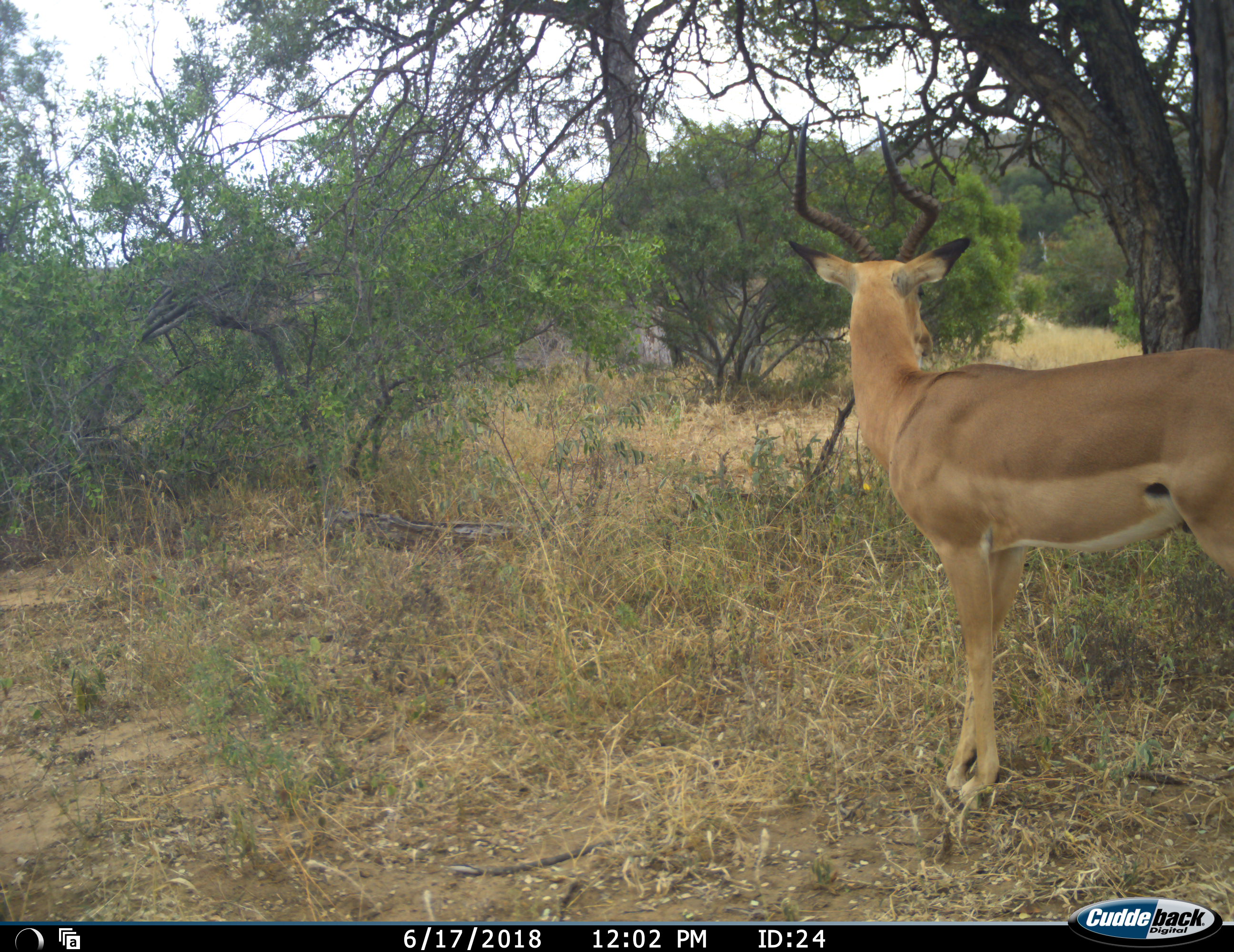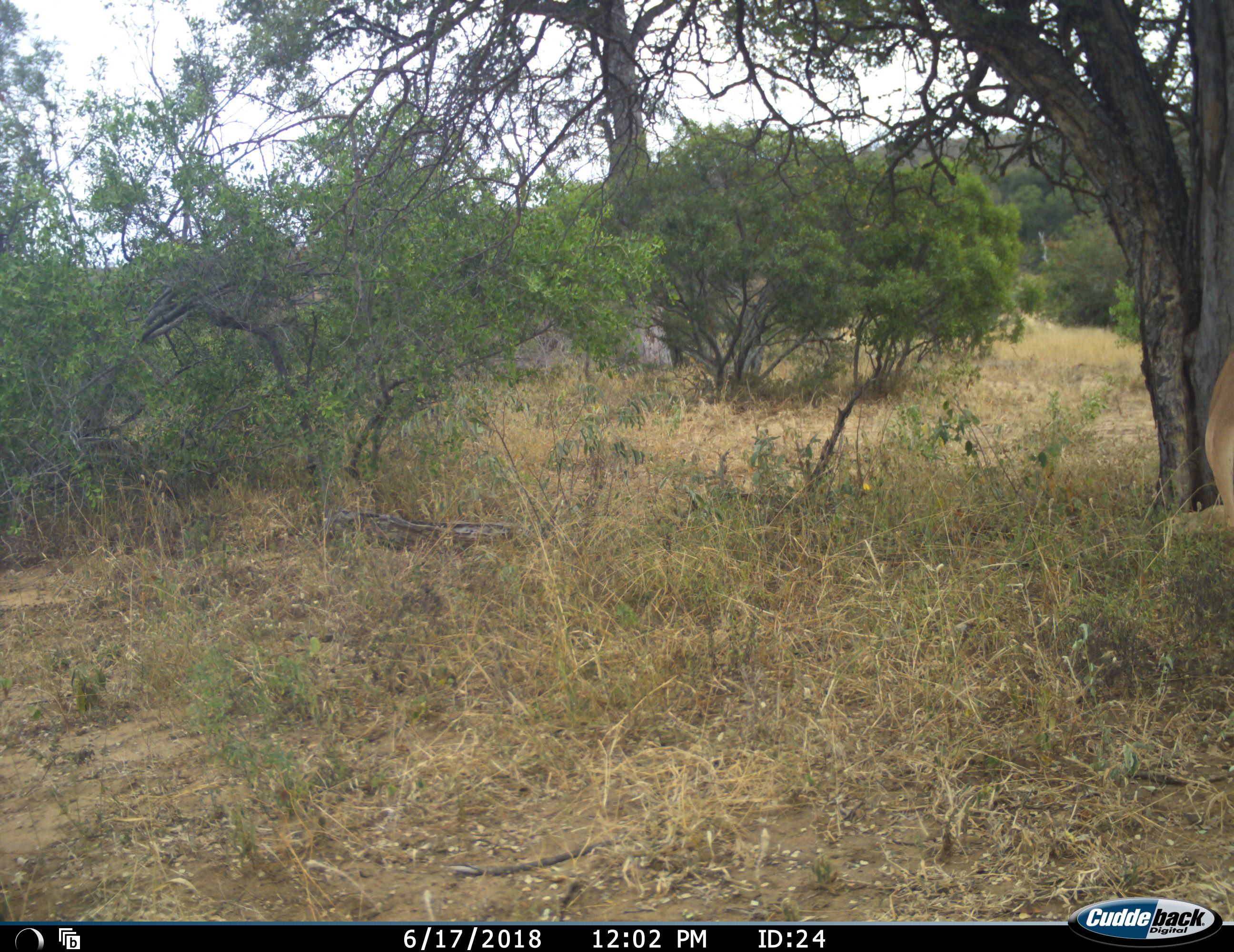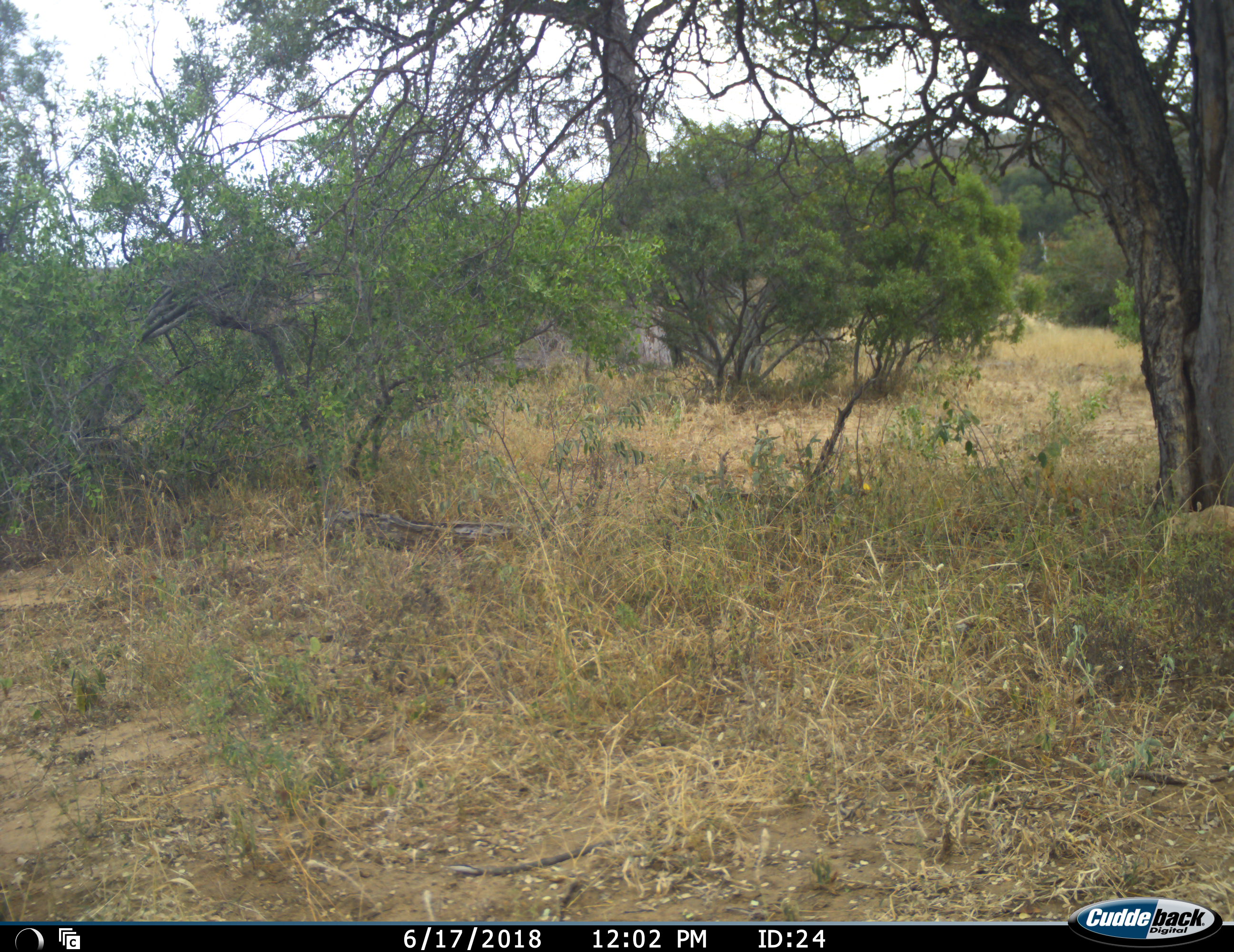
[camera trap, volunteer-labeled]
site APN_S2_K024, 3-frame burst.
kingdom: Animalia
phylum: Chordata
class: Mammalia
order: Artiodactyla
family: Bovidae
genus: Aepyceros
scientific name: Aepyceros melampus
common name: impala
Impala (Aepyceros melampus), count 1. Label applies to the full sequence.